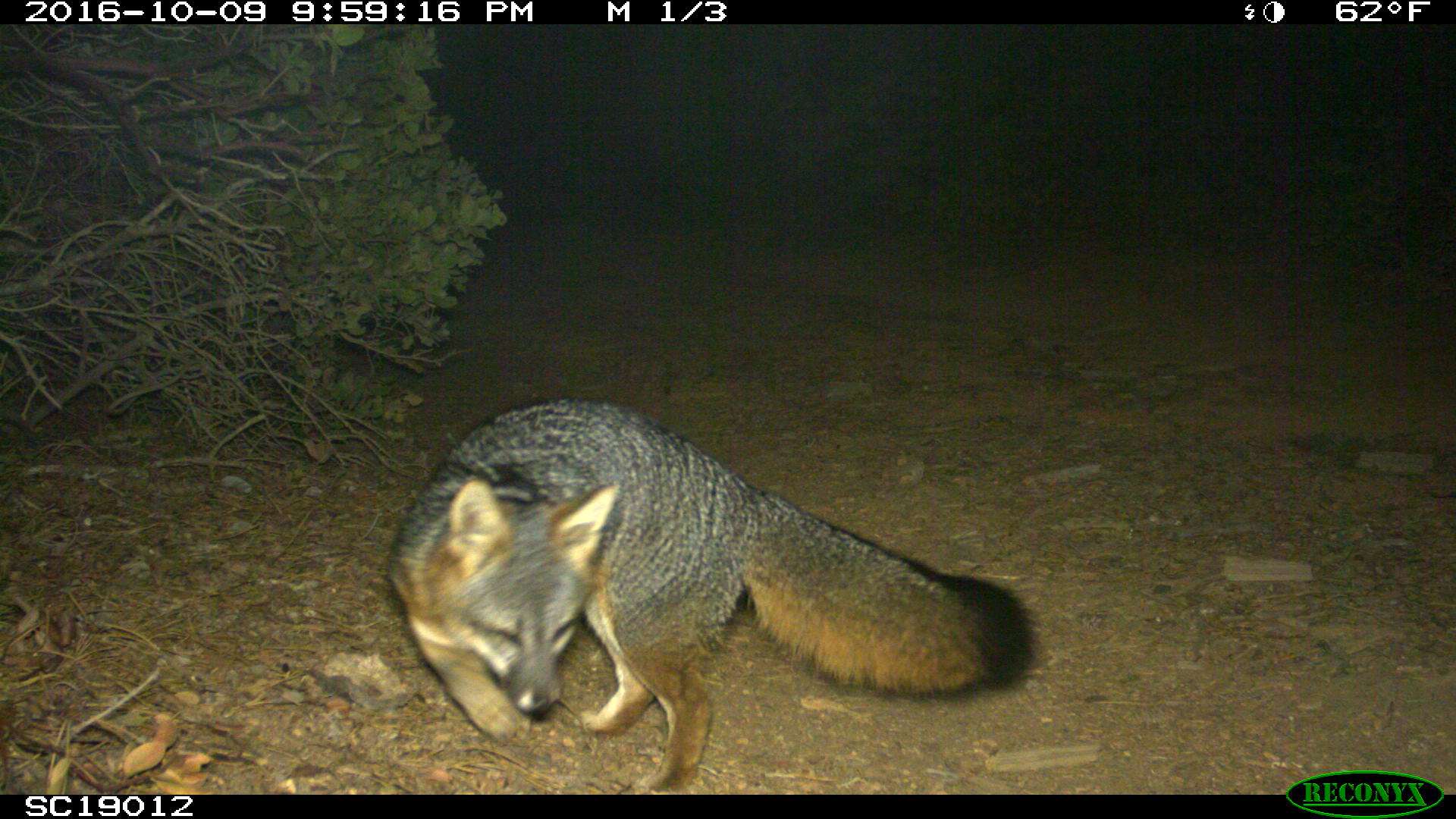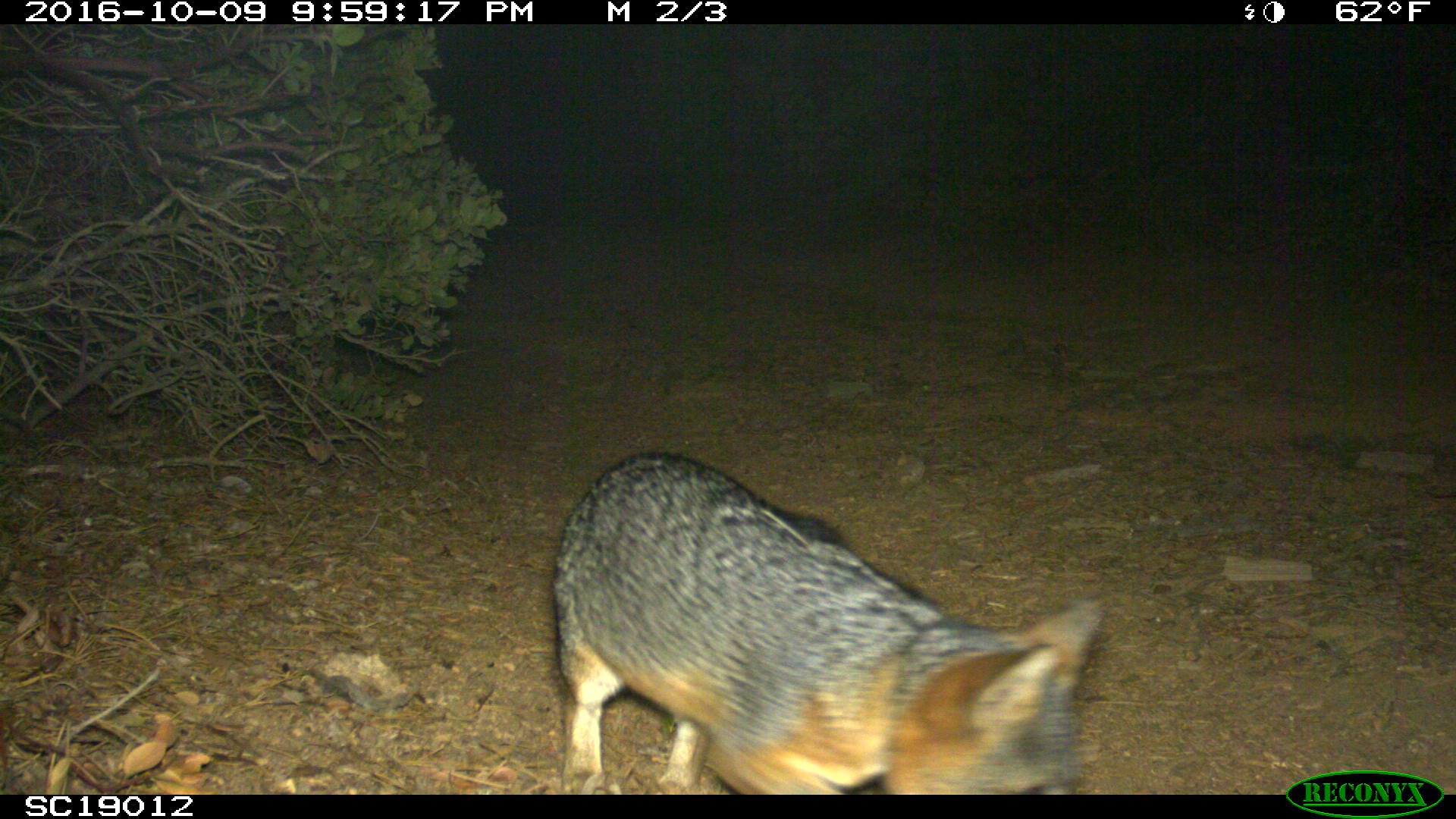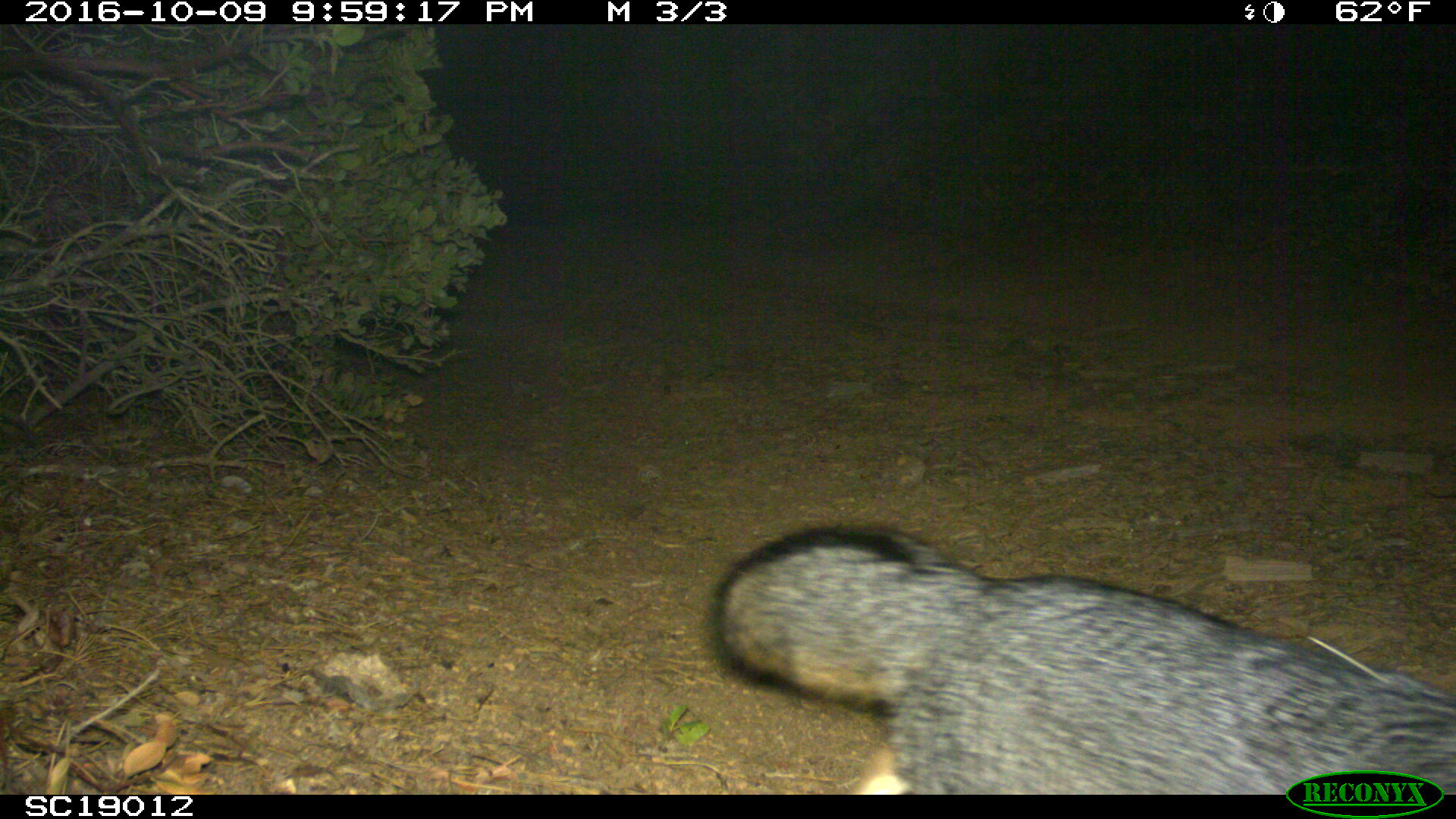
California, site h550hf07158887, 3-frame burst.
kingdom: Animalia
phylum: Chordata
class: Mammalia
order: Carnivora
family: Canidae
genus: Urocyon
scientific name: Urocyon littoralis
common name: island fox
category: fox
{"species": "fox (island fox) (Urocyon littoralis)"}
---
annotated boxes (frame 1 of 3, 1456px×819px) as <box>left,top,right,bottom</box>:
fox: <box>385,395,1038,789</box>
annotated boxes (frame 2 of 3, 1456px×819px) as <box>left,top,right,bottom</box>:
fox: <box>550,452,1112,794</box>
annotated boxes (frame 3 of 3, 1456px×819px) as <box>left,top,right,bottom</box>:
fox: <box>711,516,1455,792</box>